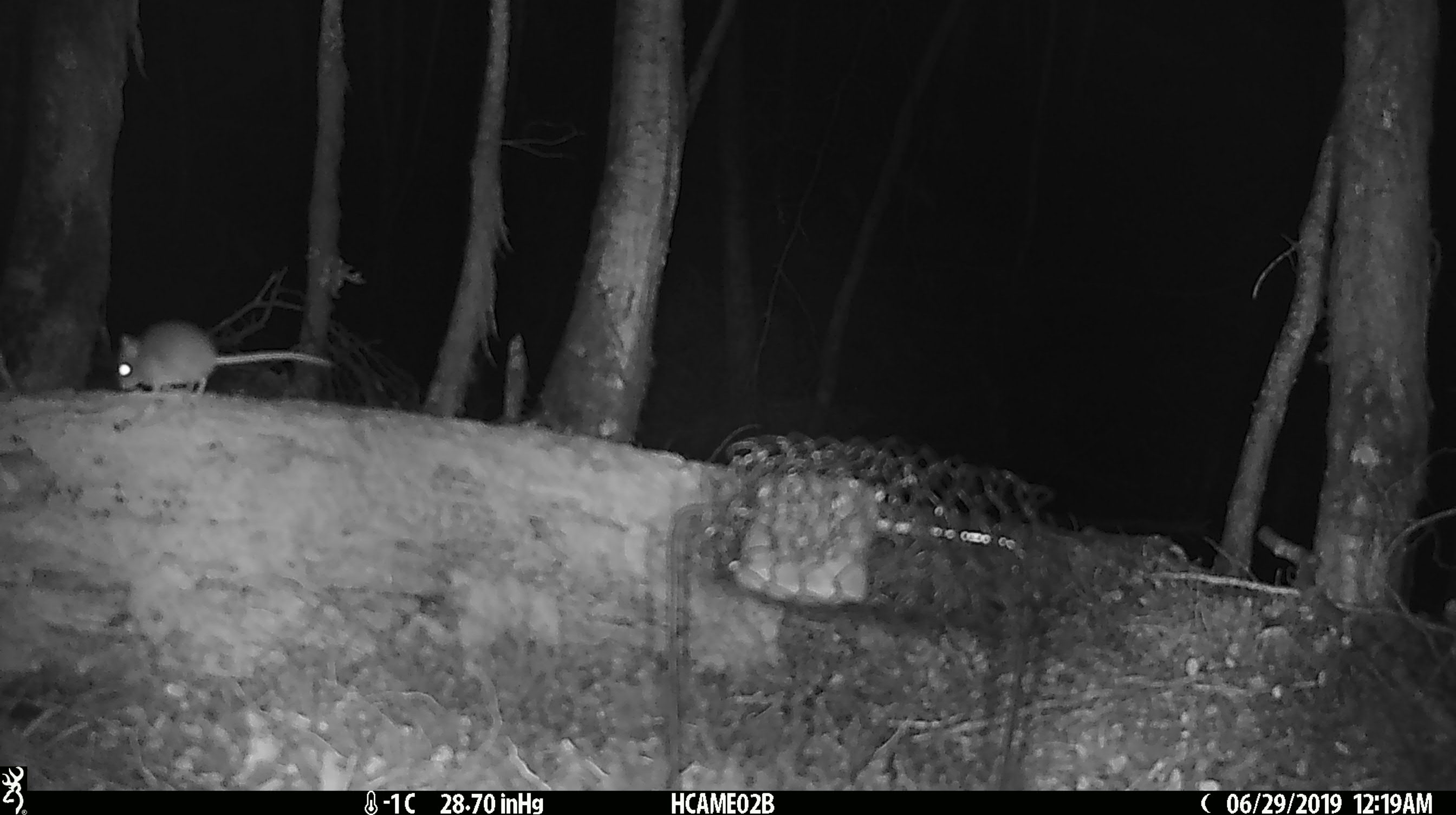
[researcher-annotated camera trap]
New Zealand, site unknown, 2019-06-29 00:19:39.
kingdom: Animalia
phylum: Chordata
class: Mammalia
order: Rodentia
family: Muridae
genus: Mus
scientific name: Mus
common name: mouse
Mouse (Mus).